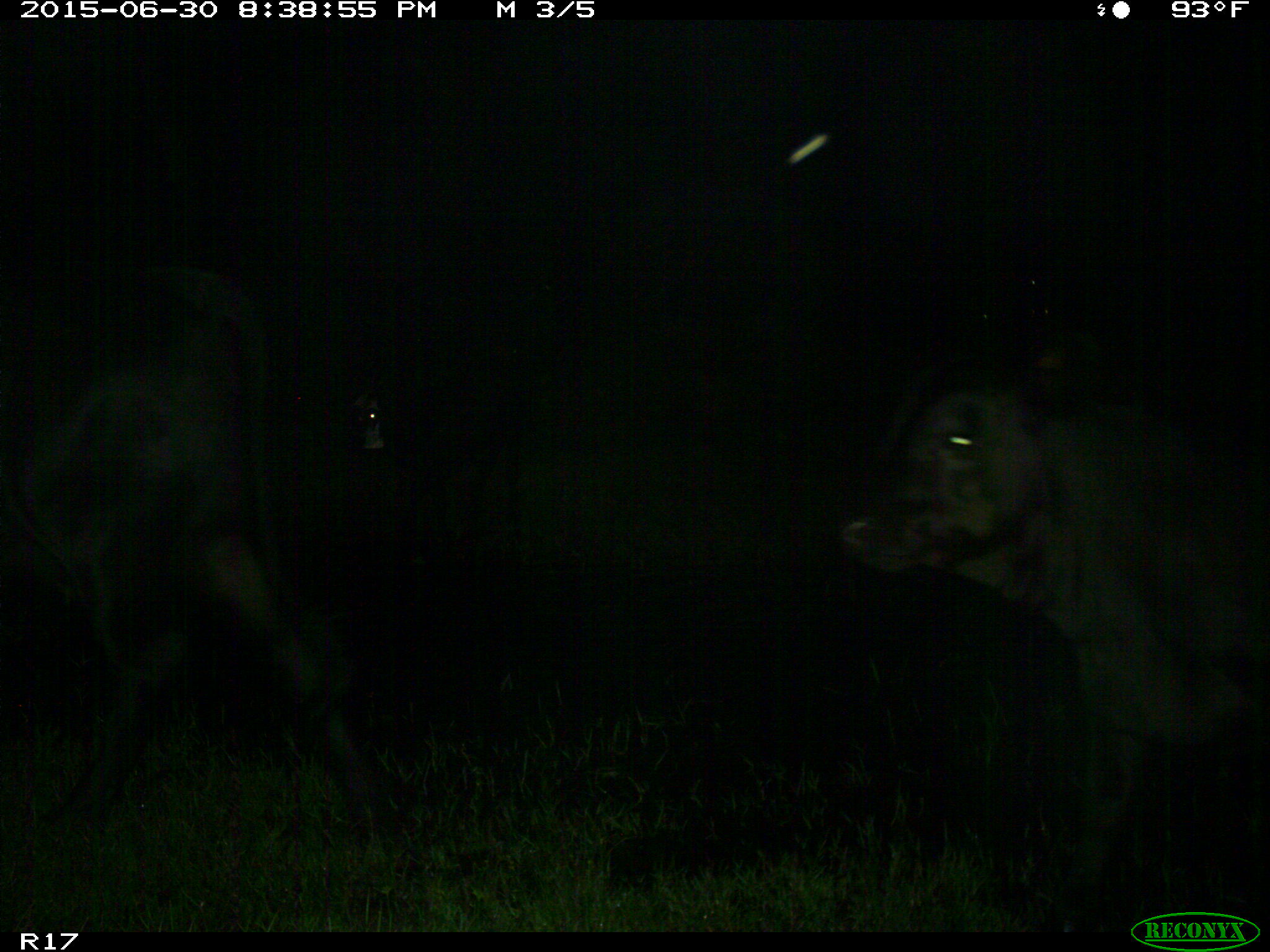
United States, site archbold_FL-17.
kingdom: Animalia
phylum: Chordata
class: Mammalia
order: Artiodactyla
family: Bovidae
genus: Bos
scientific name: Bos taurus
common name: domestic cow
Bos taurus (domestic cow).